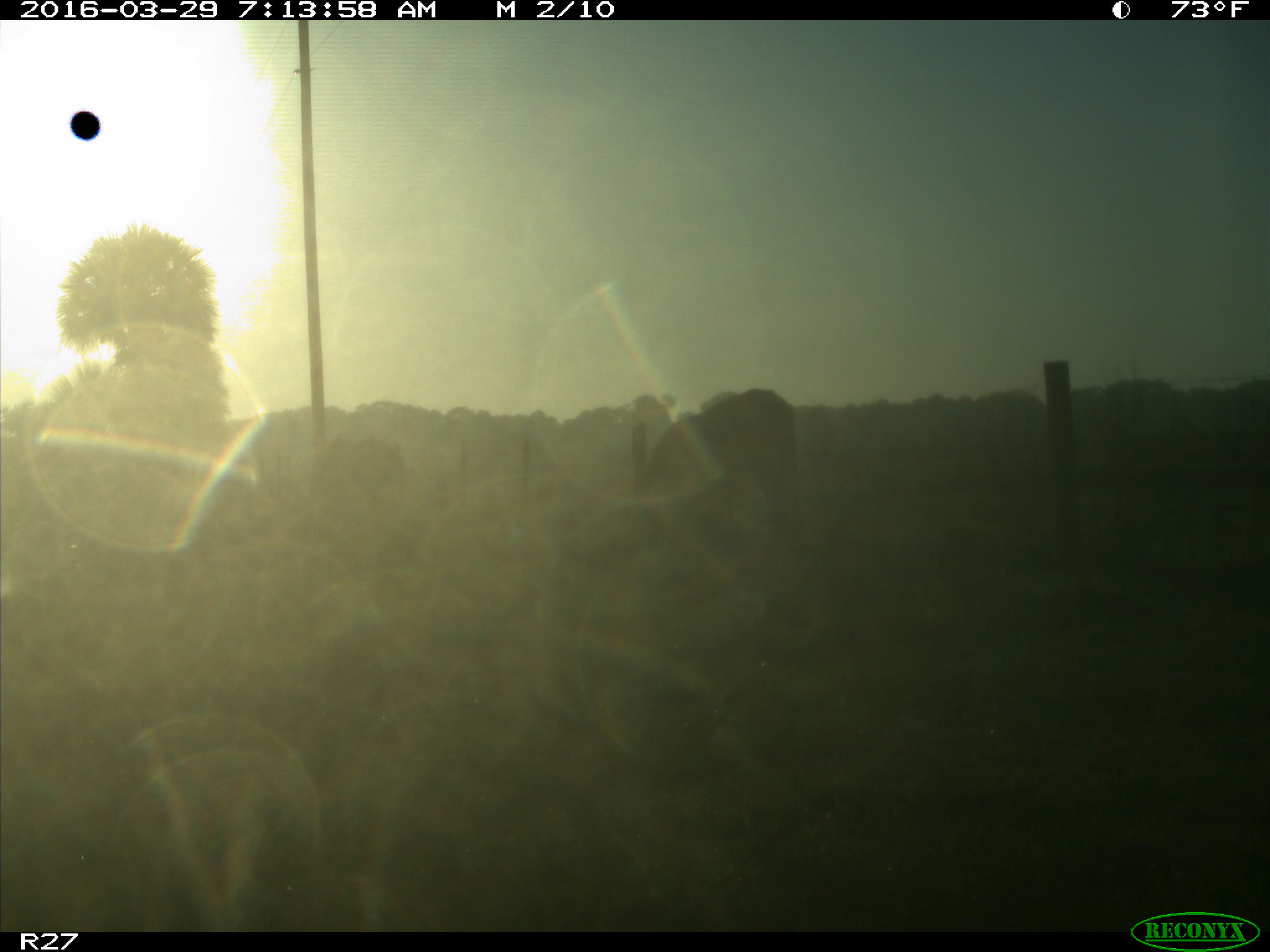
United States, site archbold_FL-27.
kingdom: Animalia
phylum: Chordata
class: Mammalia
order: Artiodactyla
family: Bovidae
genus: Bos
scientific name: Bos taurus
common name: domestic cow